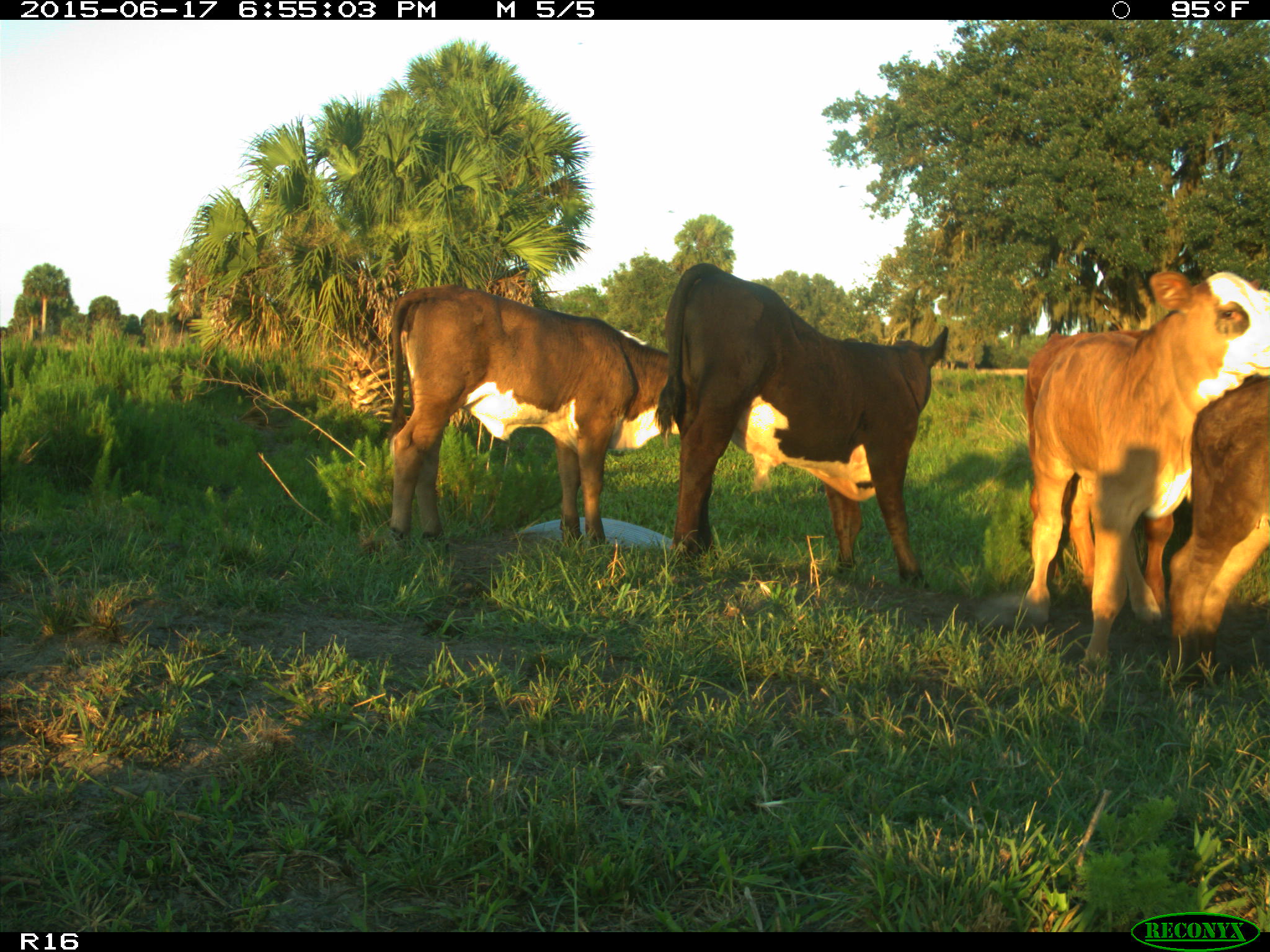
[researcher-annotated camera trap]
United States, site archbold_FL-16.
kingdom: Animalia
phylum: Chordata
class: Mammalia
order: Artiodactyla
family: Bovidae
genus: Bos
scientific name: Bos taurus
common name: domestic cow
Bos taurus (domestic cow).